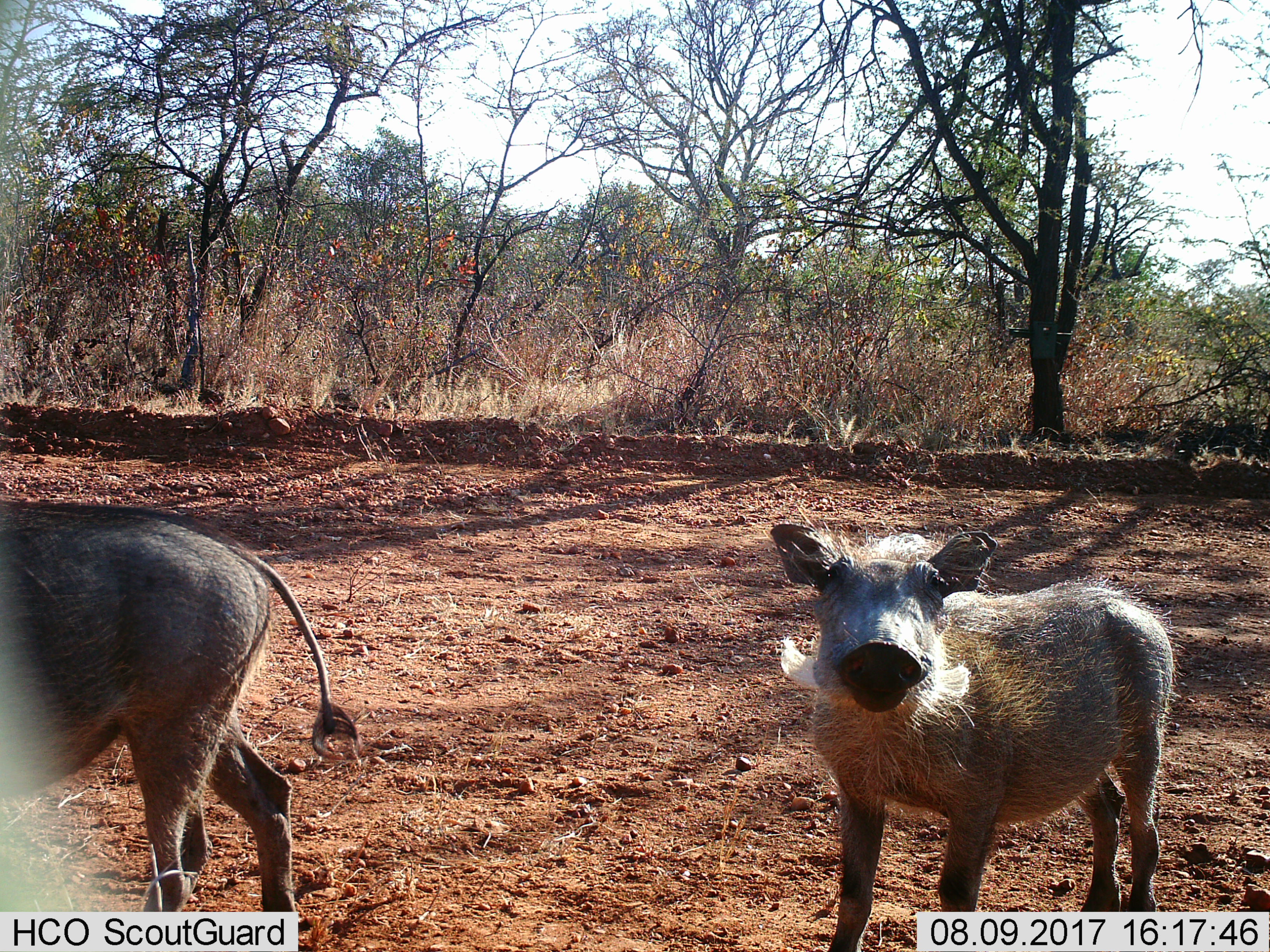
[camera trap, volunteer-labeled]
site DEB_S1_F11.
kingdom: Animalia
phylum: Chordata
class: Mammalia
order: Artiodactyla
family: Suidae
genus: Phacochoerus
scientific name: Phacochoerus africanus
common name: warthog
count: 2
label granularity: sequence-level